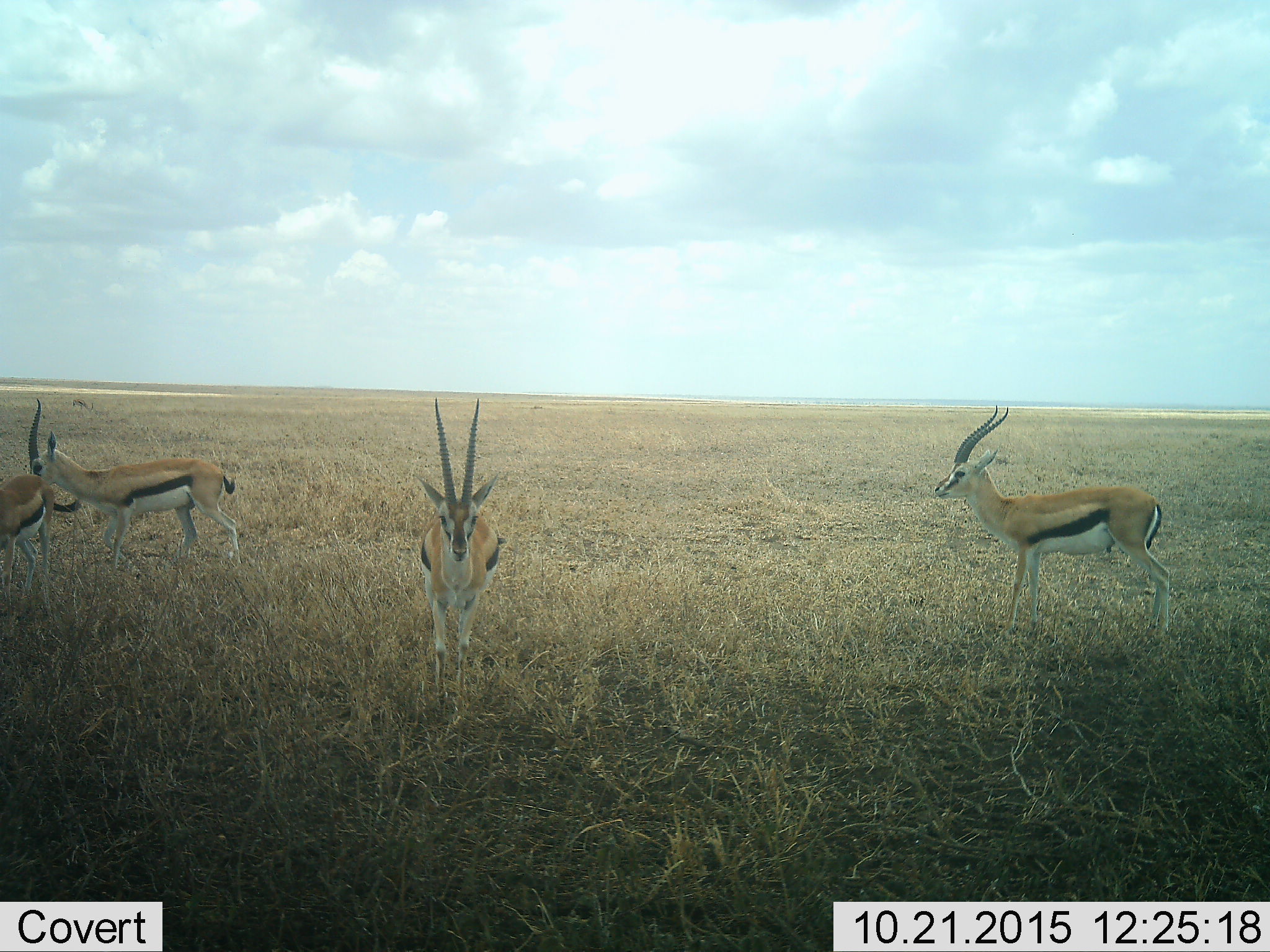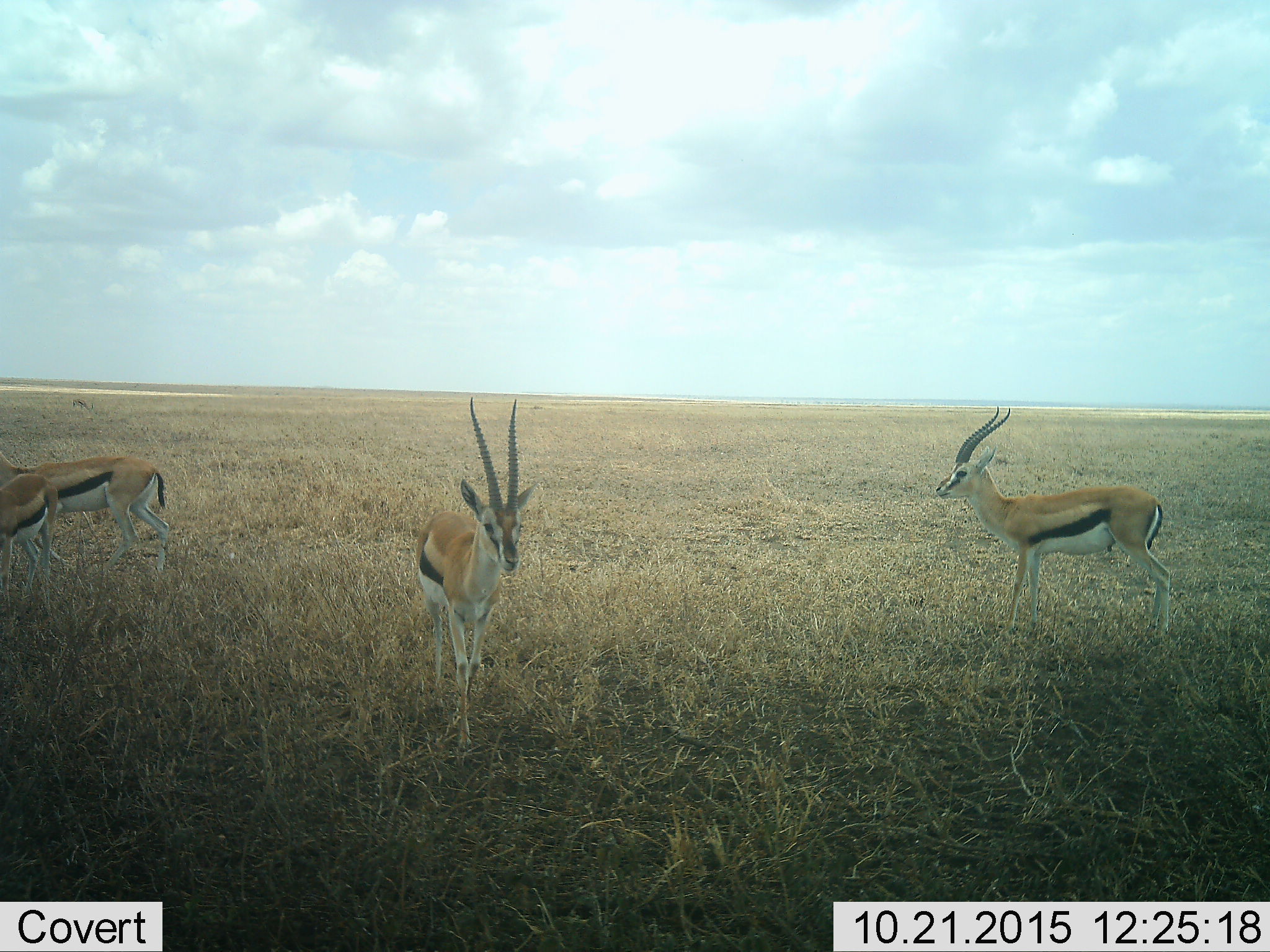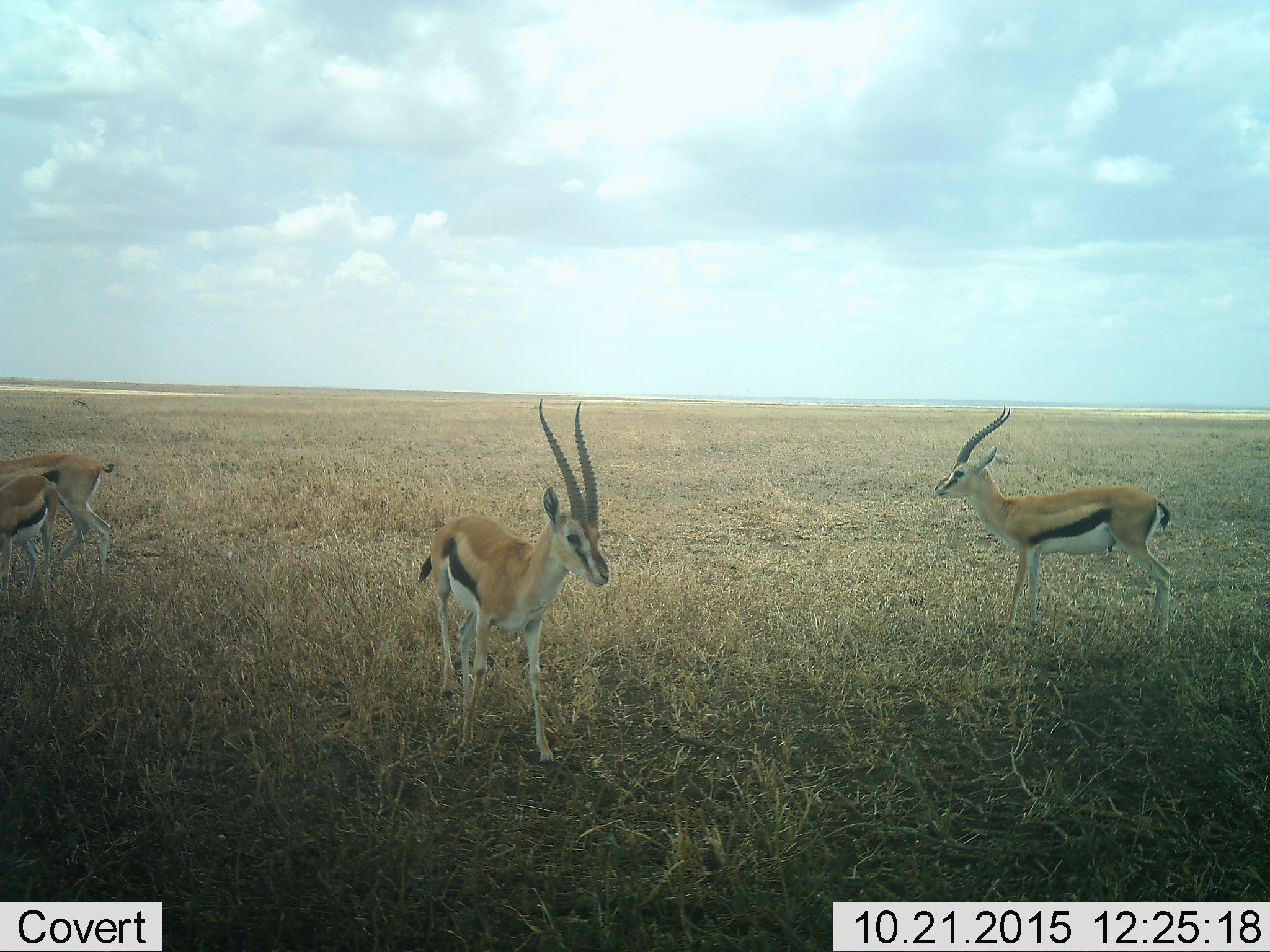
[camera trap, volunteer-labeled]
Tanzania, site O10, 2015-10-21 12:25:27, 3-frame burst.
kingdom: Animalia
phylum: Chordata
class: Mammalia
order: Artiodactyla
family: Bovidae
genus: Eudorcas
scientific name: Eudorcas thomsonii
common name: thomson's gazelle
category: gazellethomsons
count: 4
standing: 80%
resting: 0%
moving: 70%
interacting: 0%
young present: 10%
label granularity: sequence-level